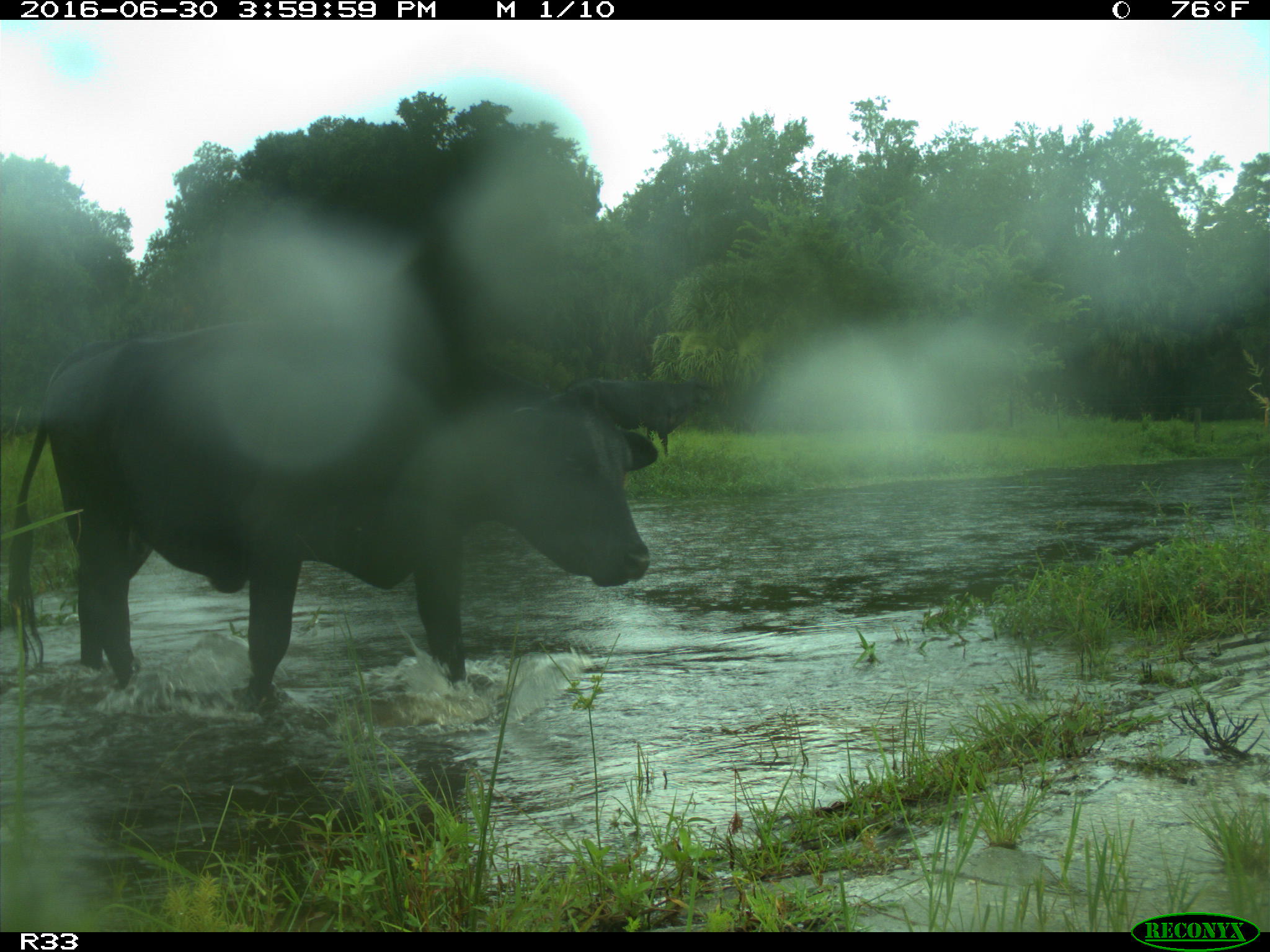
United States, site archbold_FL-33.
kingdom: Animalia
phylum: Chordata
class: Mammalia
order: Artiodactyla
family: Bovidae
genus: Bos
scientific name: Bos taurus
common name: domestic cow